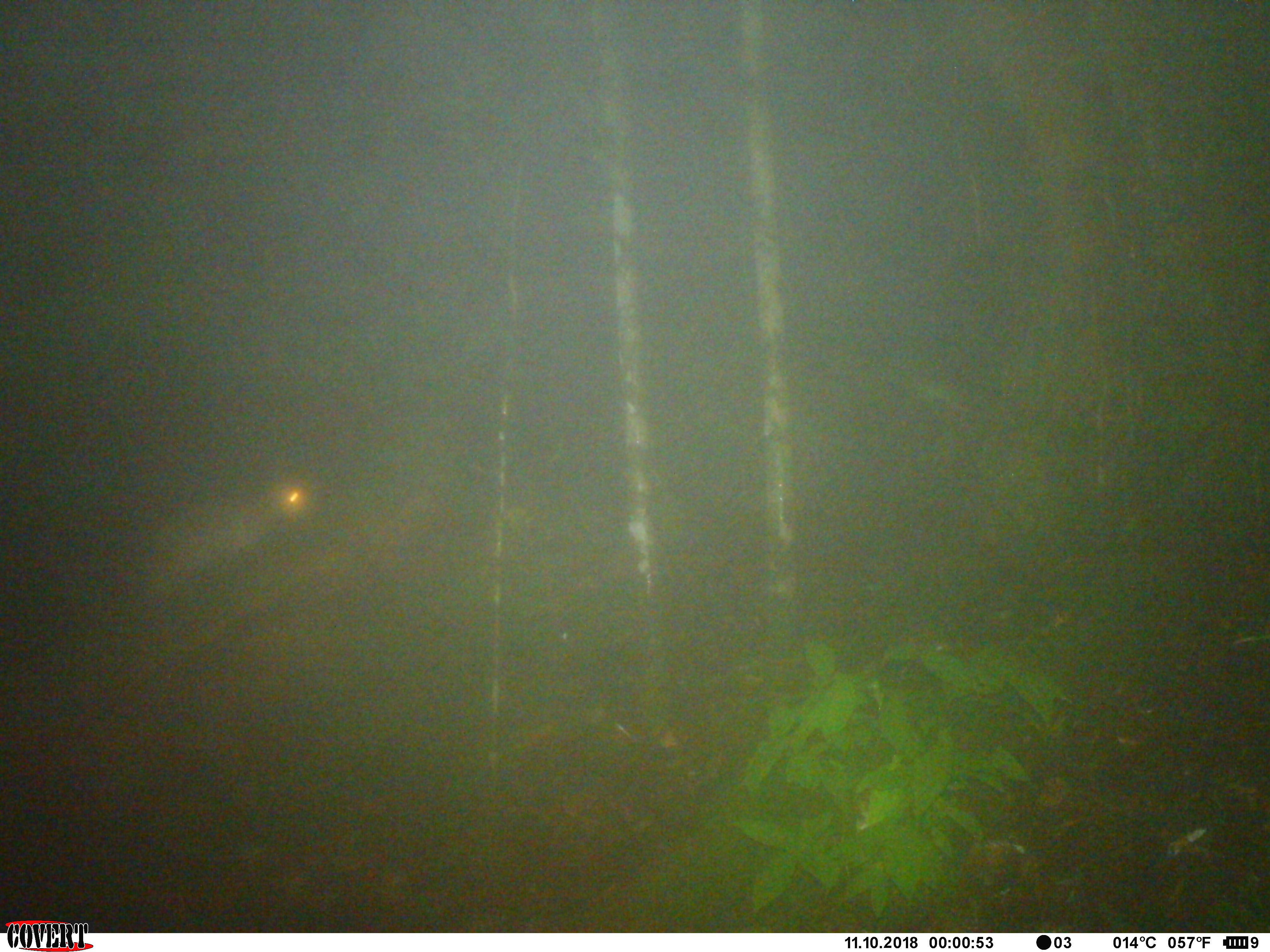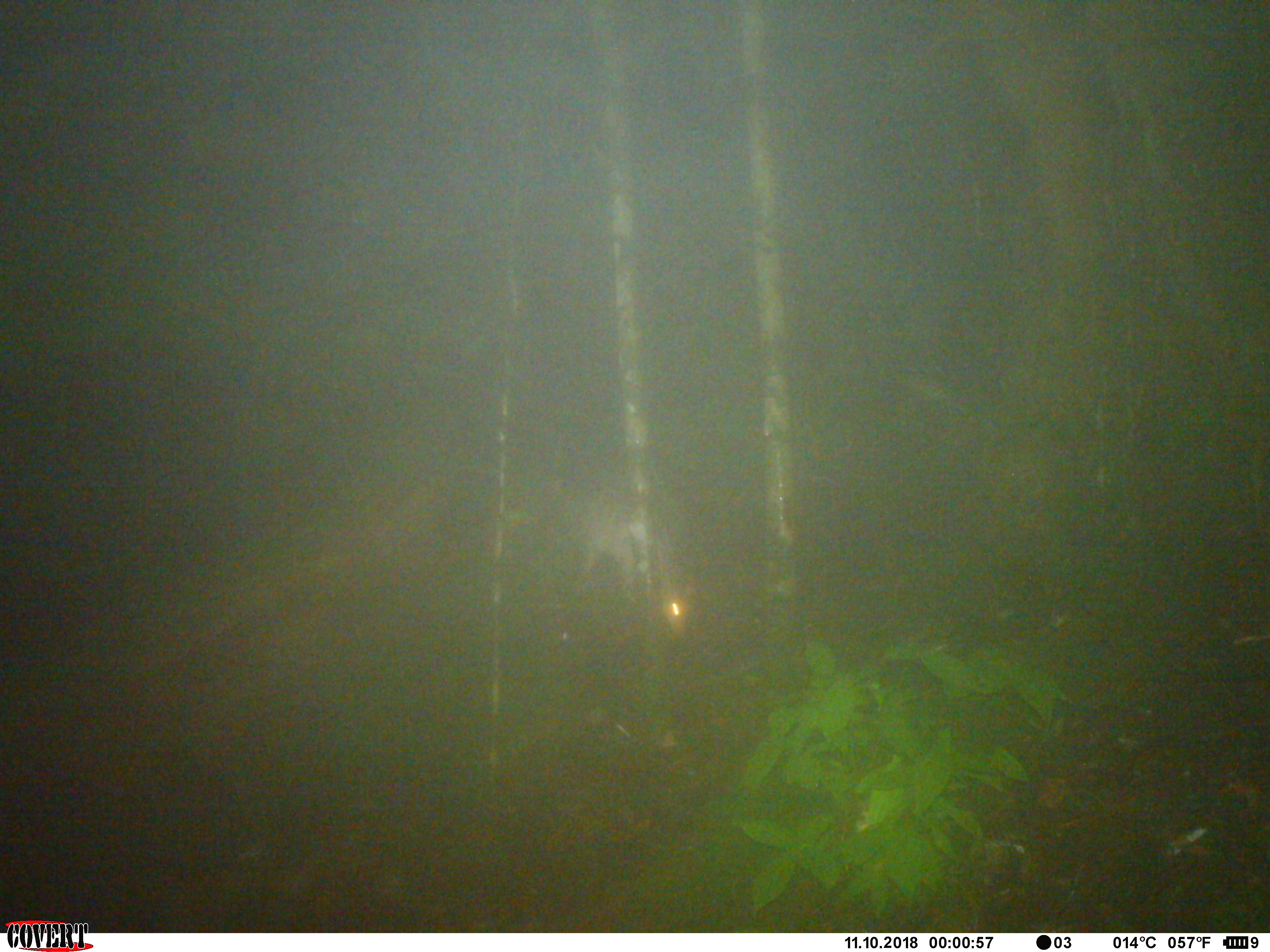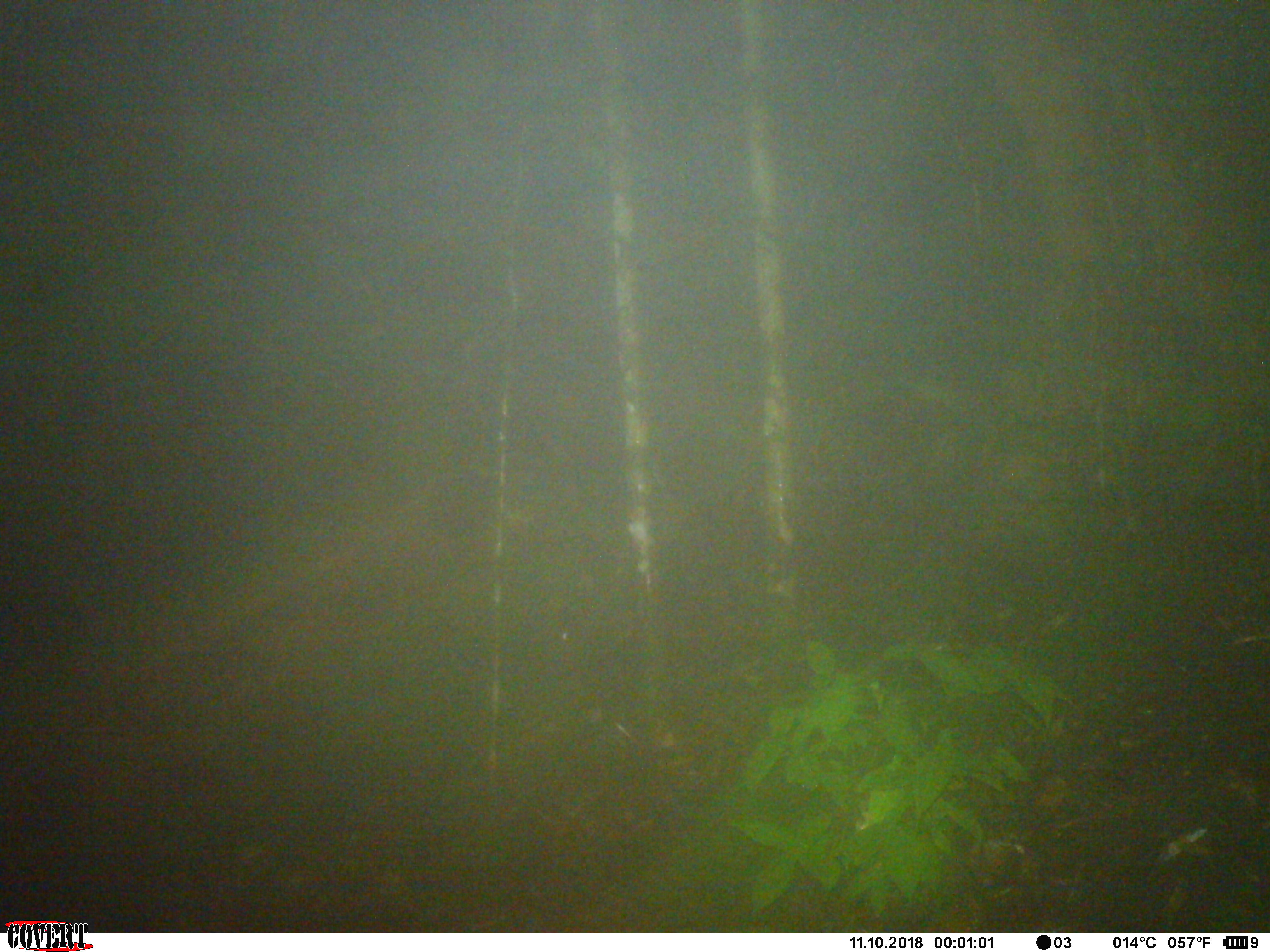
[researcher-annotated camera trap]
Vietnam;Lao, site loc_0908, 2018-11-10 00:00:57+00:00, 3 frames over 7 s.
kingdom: Animalia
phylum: Chordata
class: Mammalia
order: Rodentia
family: Hystricidae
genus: Atherurus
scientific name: Atherurus macrourus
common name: asiatic brush-tailed porcupine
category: asiatic brush tailed porcupine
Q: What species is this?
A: Asiatic brush tailed porcupine (asiatic brush-tailed porcupine) (Atherurus macrourus).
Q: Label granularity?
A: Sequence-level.